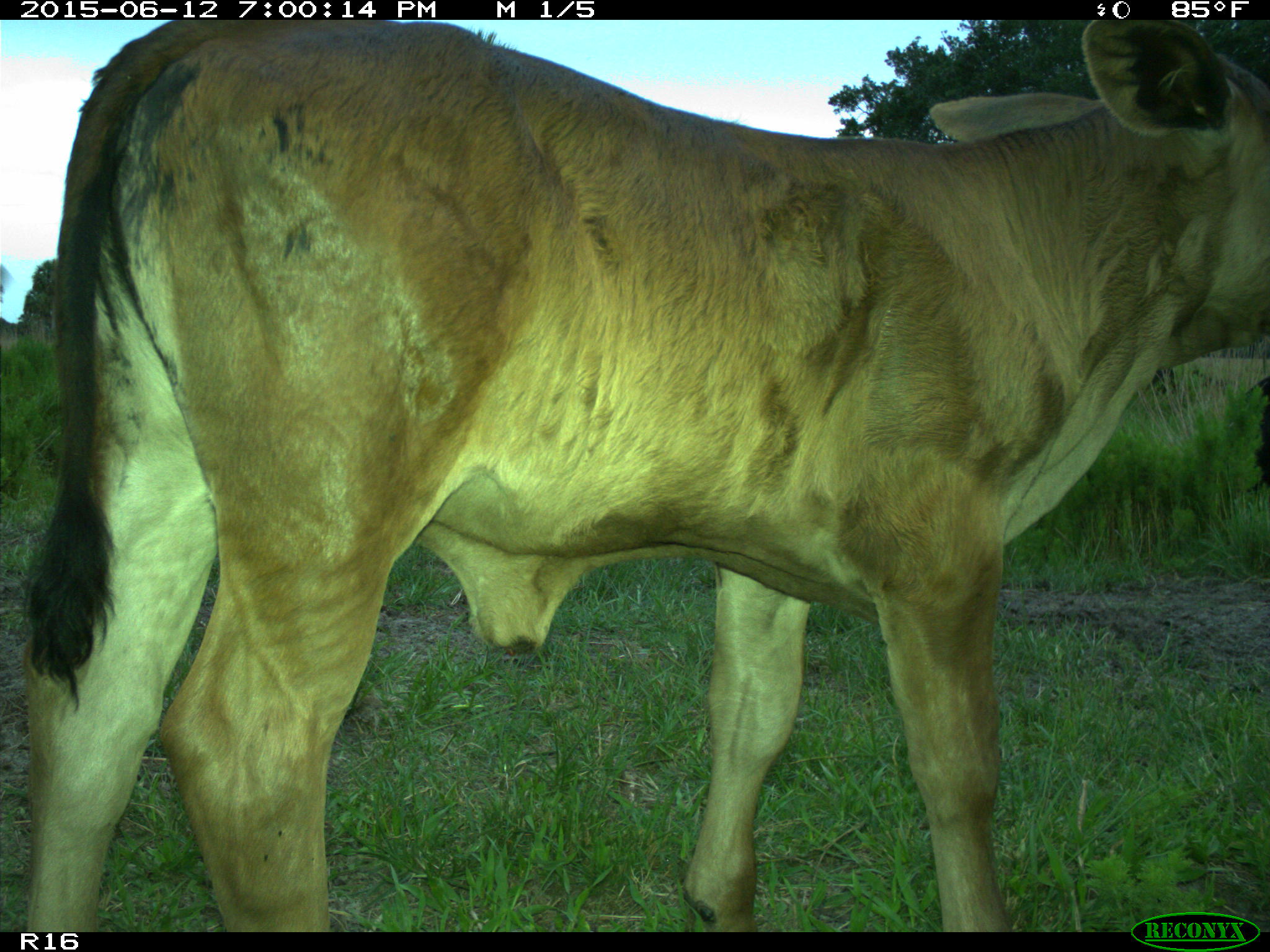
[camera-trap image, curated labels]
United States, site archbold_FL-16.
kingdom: Animalia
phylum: Chordata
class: Mammalia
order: Artiodactyla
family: Bovidae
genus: Bos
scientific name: Bos taurus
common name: domestic cow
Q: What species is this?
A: Bos taurus (domestic cow).